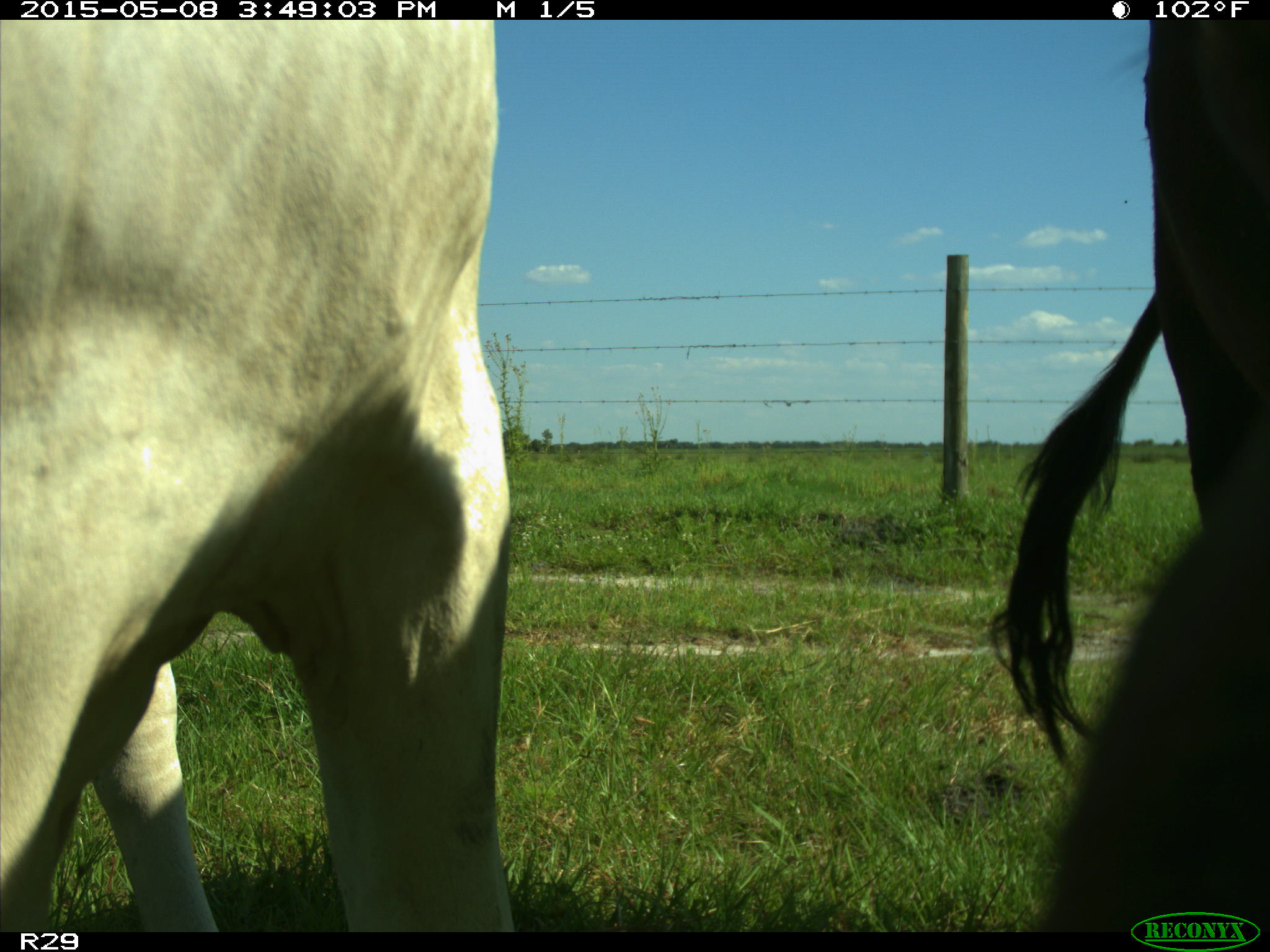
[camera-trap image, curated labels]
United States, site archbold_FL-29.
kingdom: Animalia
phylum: Chordata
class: Mammalia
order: Artiodactyla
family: Bovidae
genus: Bos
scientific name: Bos taurus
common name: domestic cow